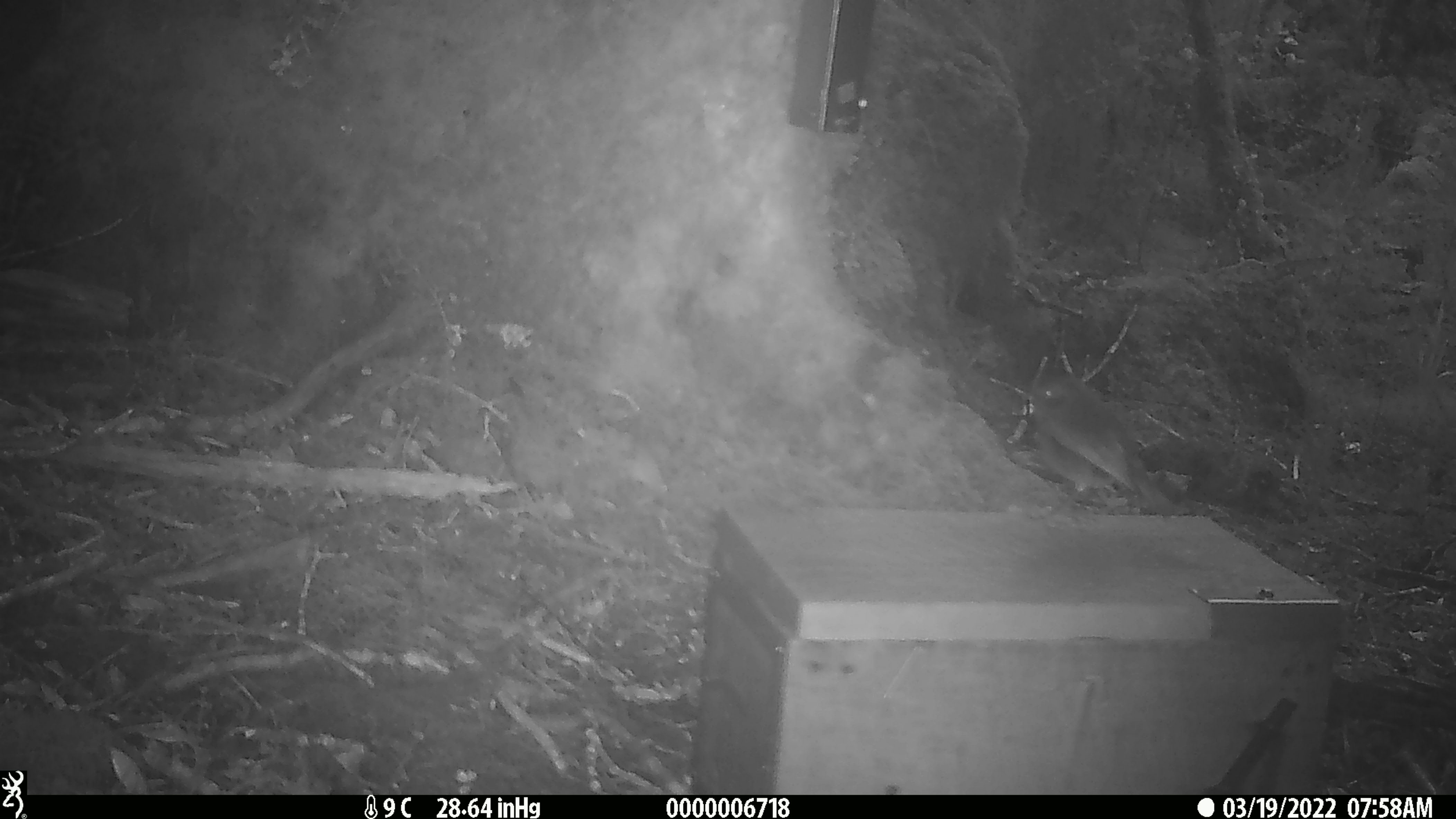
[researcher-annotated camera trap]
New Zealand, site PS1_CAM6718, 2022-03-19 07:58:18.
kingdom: Animalia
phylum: Chordata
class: Aves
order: Passeriformes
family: Petroicidae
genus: Petroica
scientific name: Petroica australis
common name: new zealand robin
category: robin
Robin (new zealand robin) (Petroica australis).